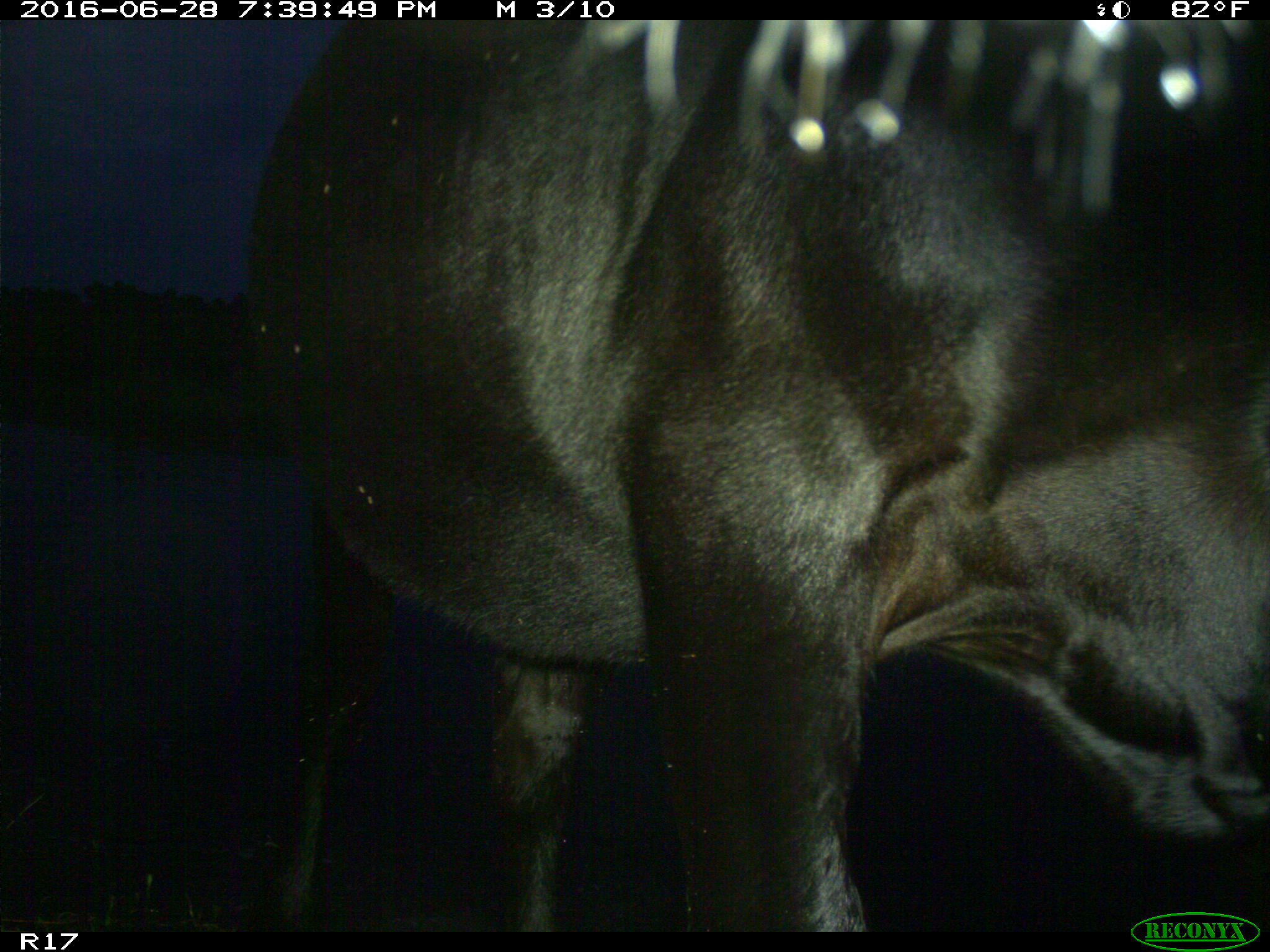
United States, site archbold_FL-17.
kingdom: Animalia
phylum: Chordata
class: Mammalia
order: Artiodactyla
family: Bovidae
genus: Bos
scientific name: Bos taurus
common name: domestic cow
Bos taurus (domestic cow).